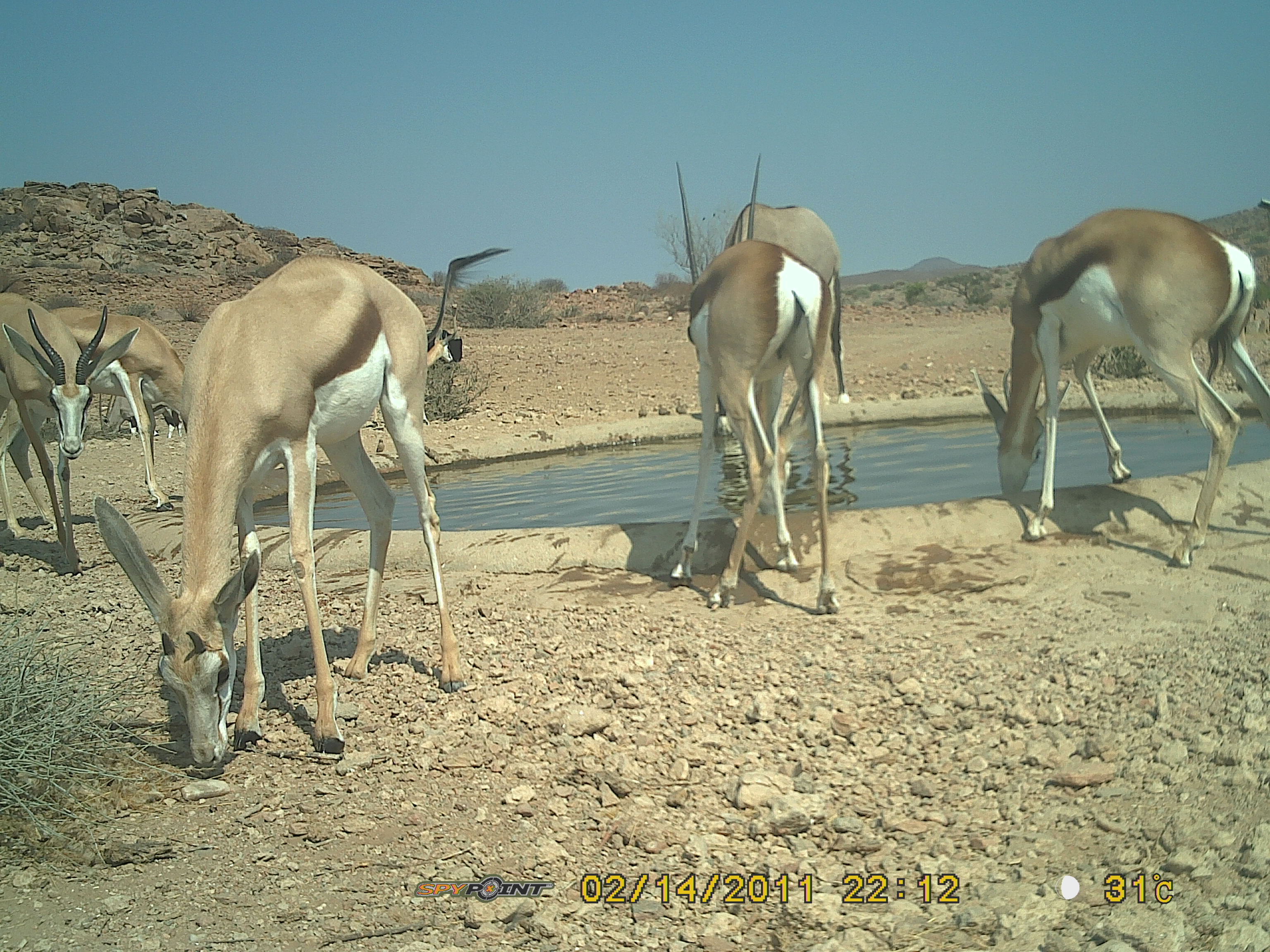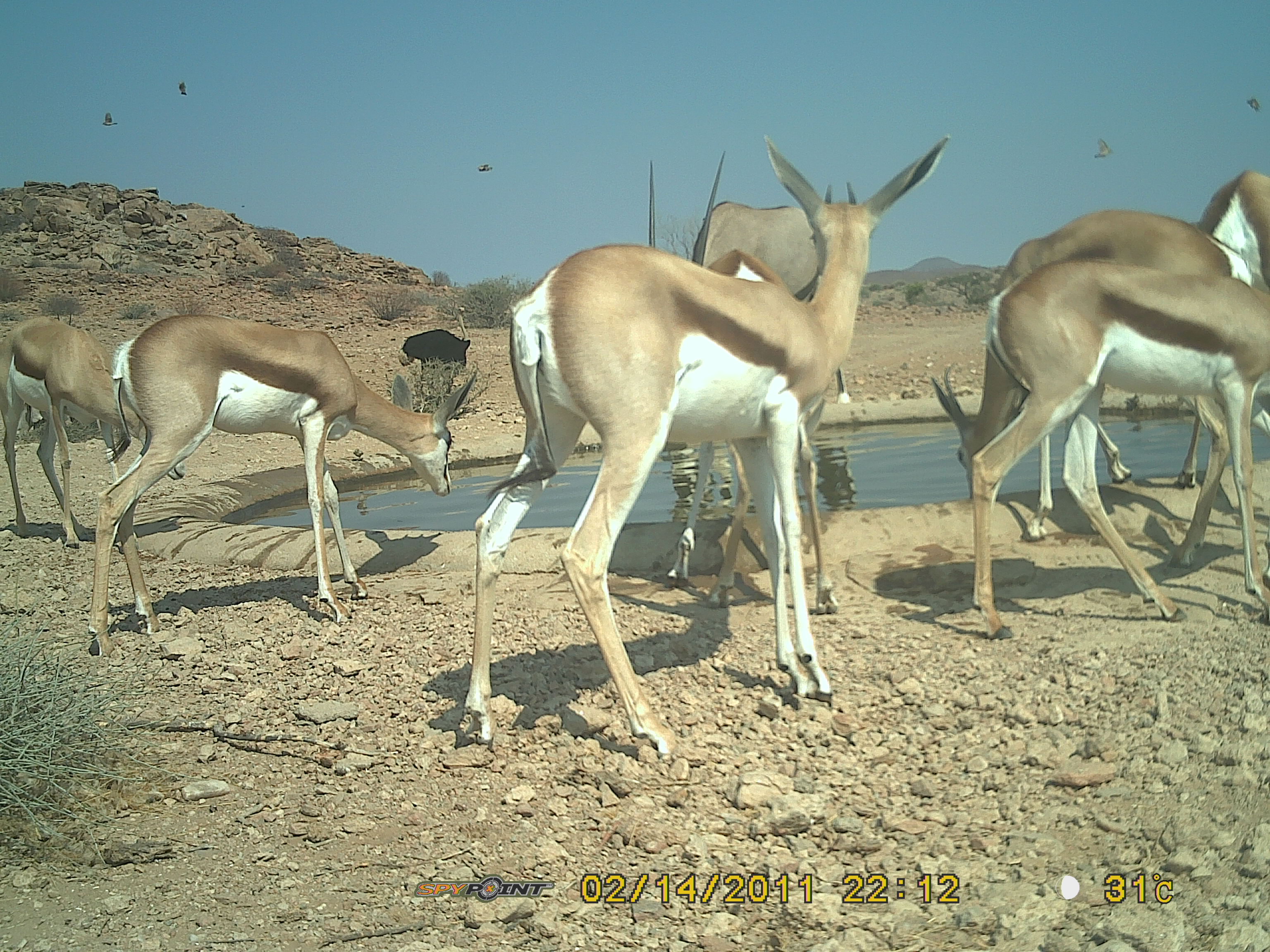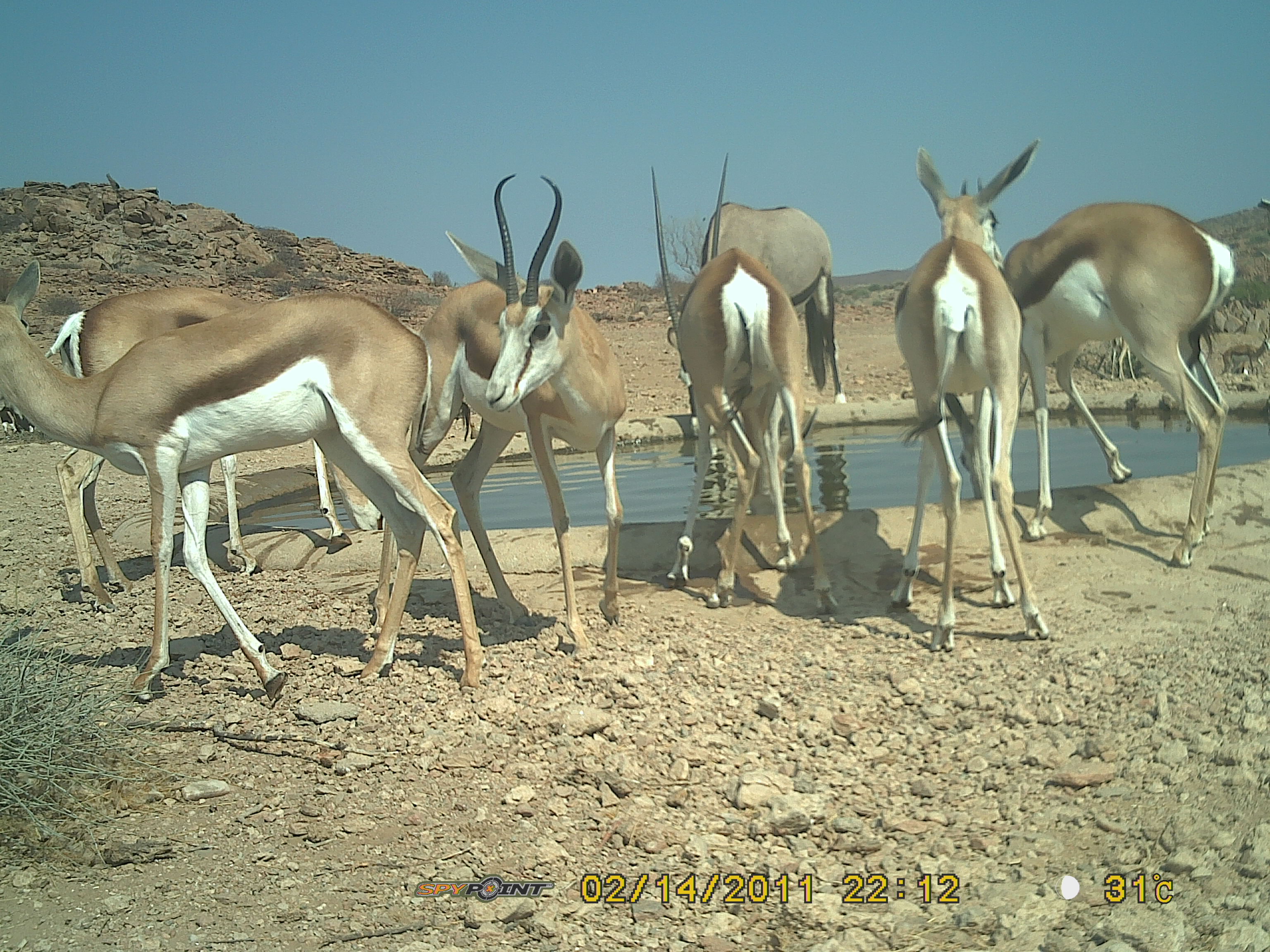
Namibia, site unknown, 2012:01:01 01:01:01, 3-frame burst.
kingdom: Animalia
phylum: Chordata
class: Mammalia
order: Artiodactyla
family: Bovidae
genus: Antidorcas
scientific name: Antidorcas marsupialis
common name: springbok